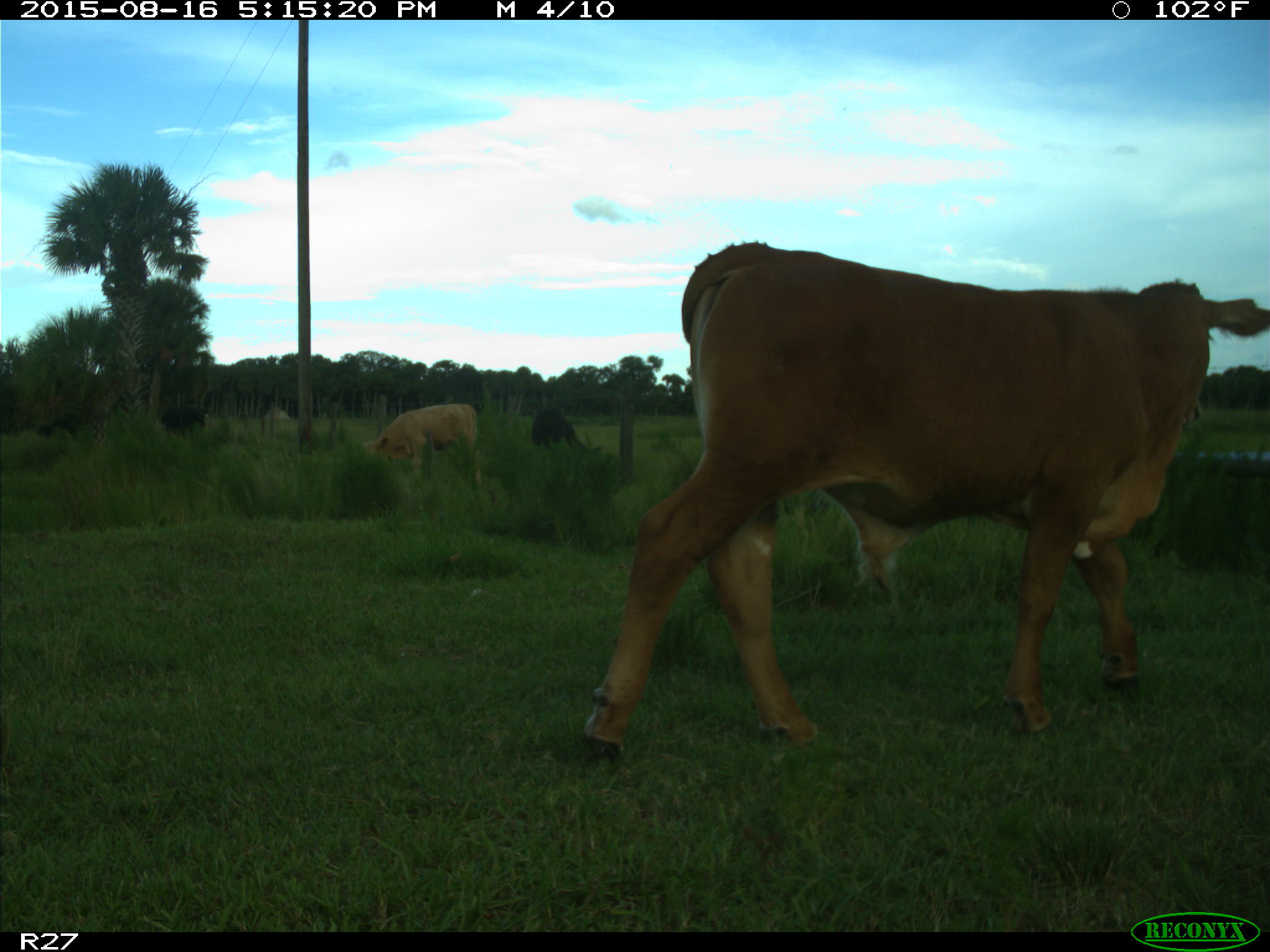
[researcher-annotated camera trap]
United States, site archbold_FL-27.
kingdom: Animalia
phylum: Chordata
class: Mammalia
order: Artiodactyla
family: Bovidae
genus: Bos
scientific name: Bos taurus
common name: domestic cow